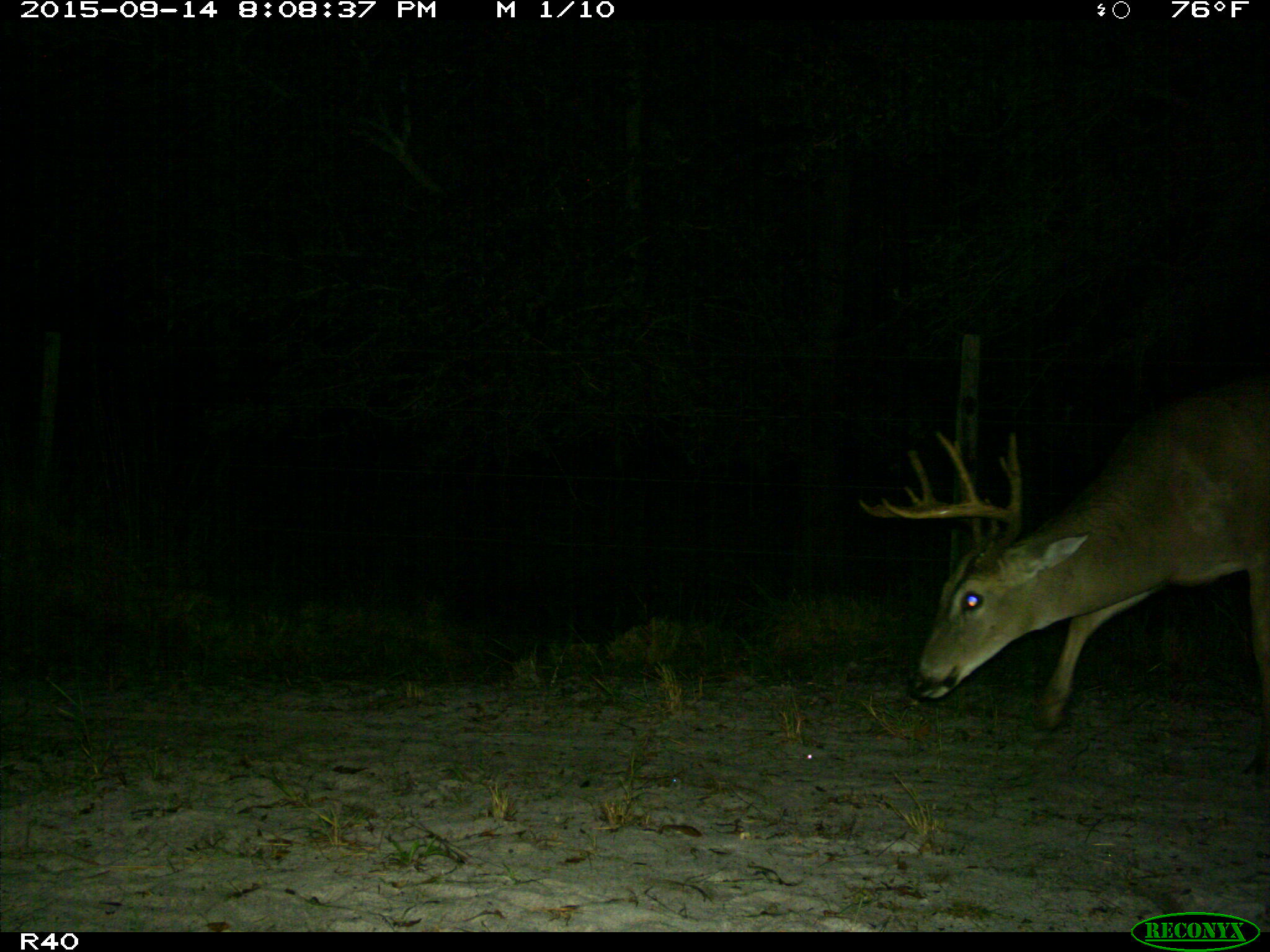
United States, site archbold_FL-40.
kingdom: Animalia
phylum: Chordata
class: Mammalia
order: Artiodactyla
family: Cervidae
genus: Odocoileus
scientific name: Odocoileus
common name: deer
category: unidentified deer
Unidentified deer (deer) (Odocoileus).